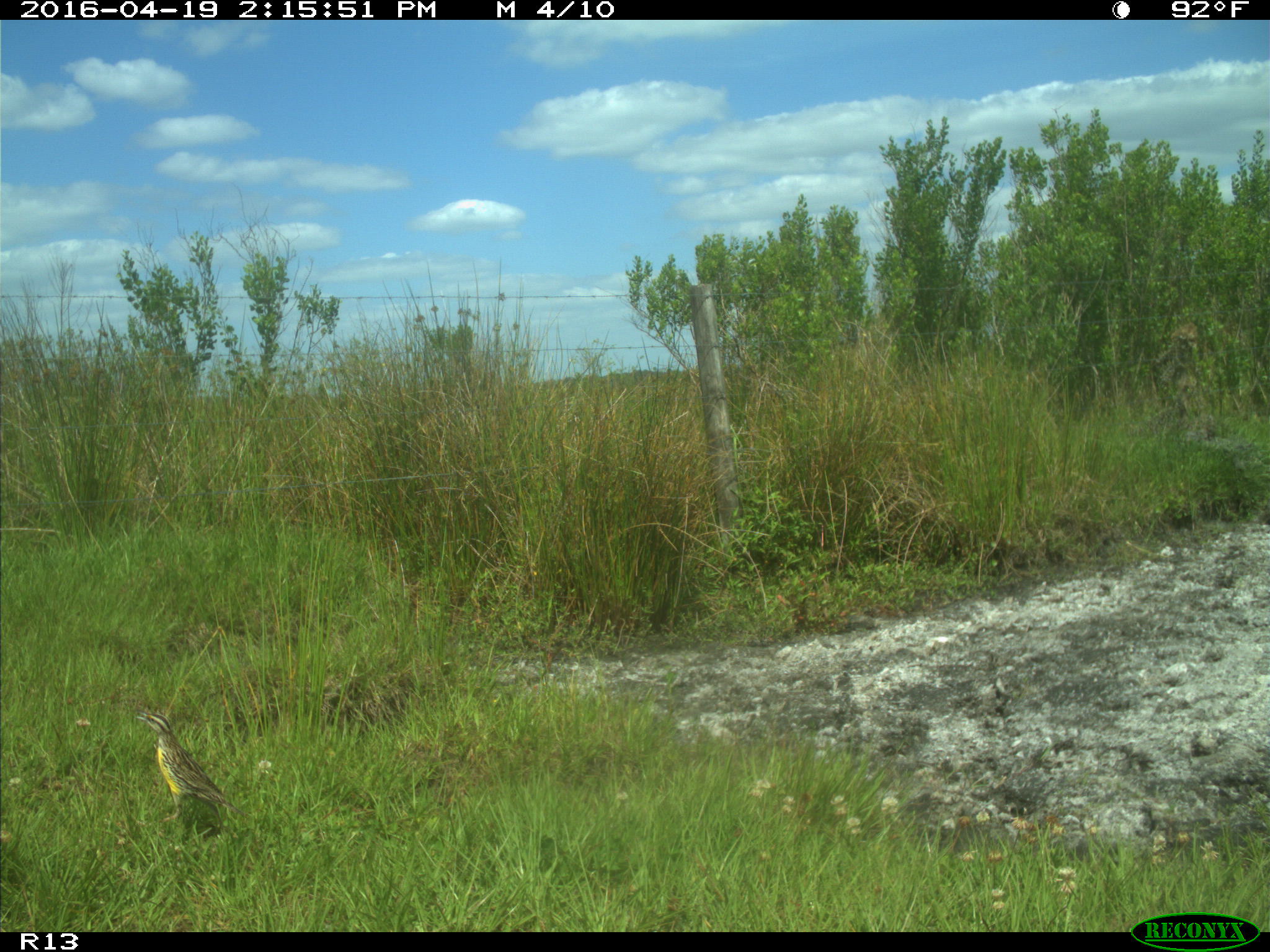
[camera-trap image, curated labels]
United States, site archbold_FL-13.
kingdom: Animalia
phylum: Chordata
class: Aves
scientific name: Aves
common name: birds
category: unidentified bird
Unidentified bird (birds) (Aves).